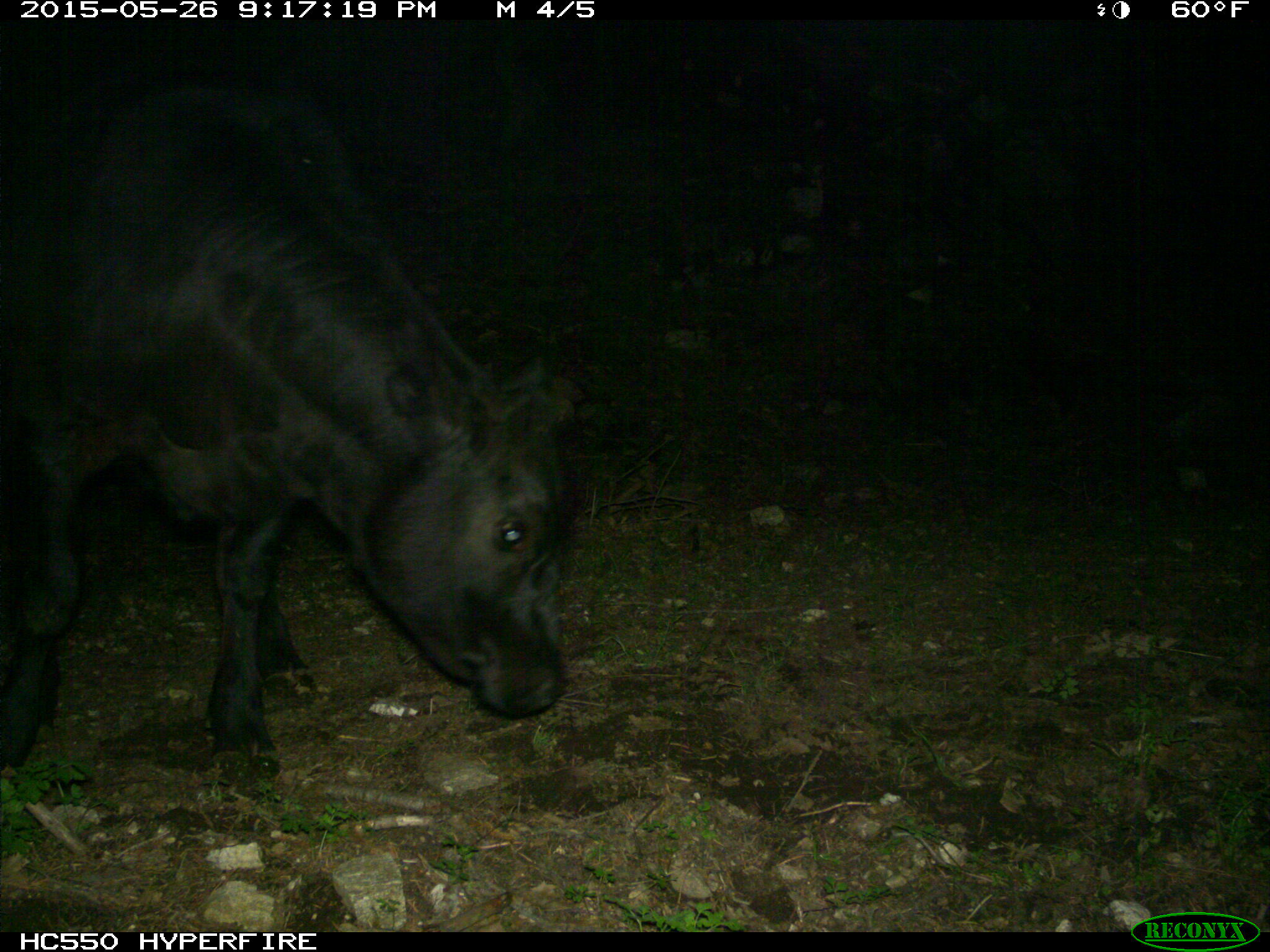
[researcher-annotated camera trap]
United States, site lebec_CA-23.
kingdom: Animalia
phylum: Chordata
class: Mammalia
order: Artiodactyla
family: Bovidae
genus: Bos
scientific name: Bos taurus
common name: domestic cow